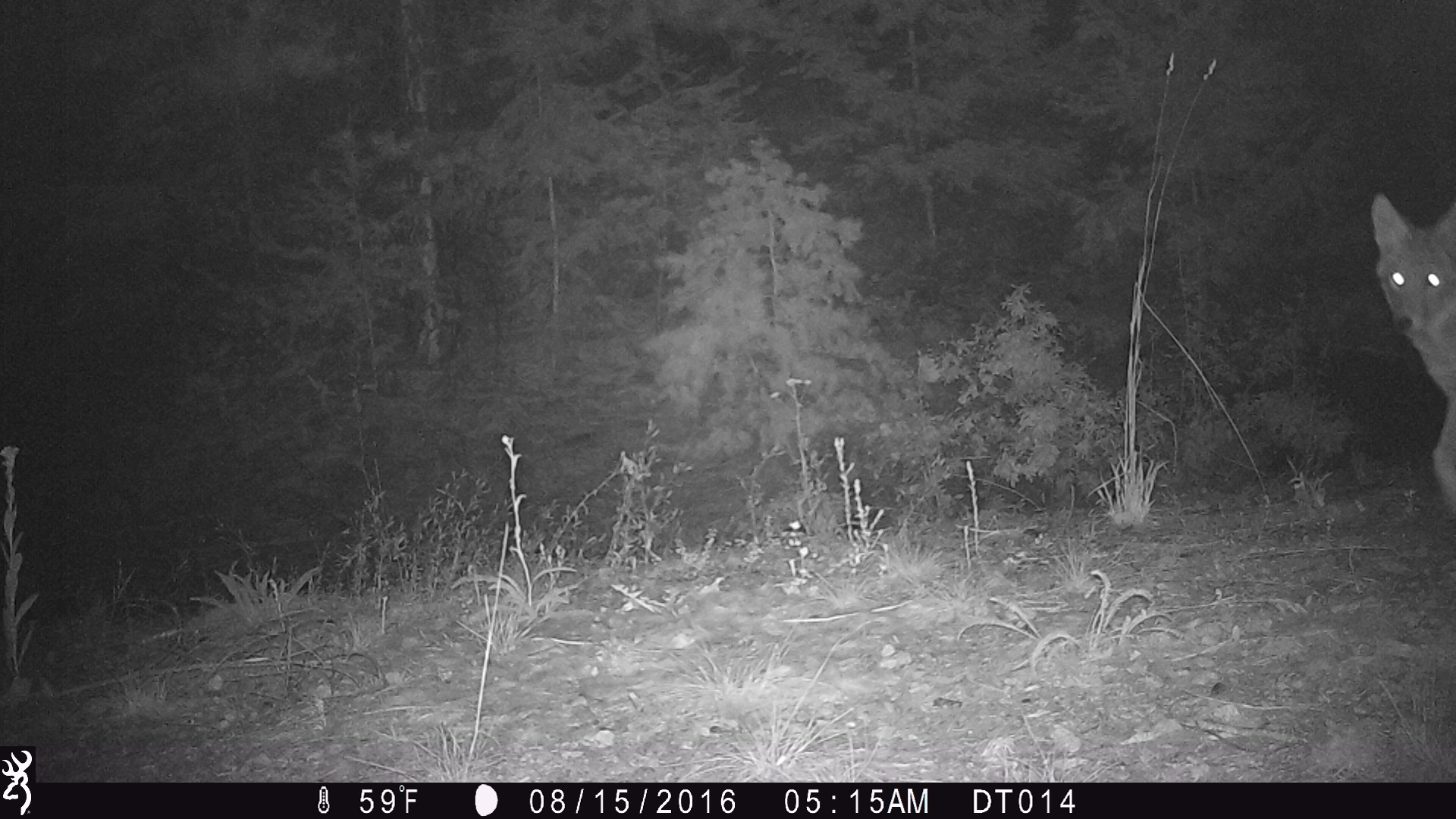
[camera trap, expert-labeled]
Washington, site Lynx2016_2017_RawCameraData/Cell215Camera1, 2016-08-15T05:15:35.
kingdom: Animalia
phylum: Chordata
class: Mammalia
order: Carnivora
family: Canidae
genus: Canis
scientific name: Canis latrans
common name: coyote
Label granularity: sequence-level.